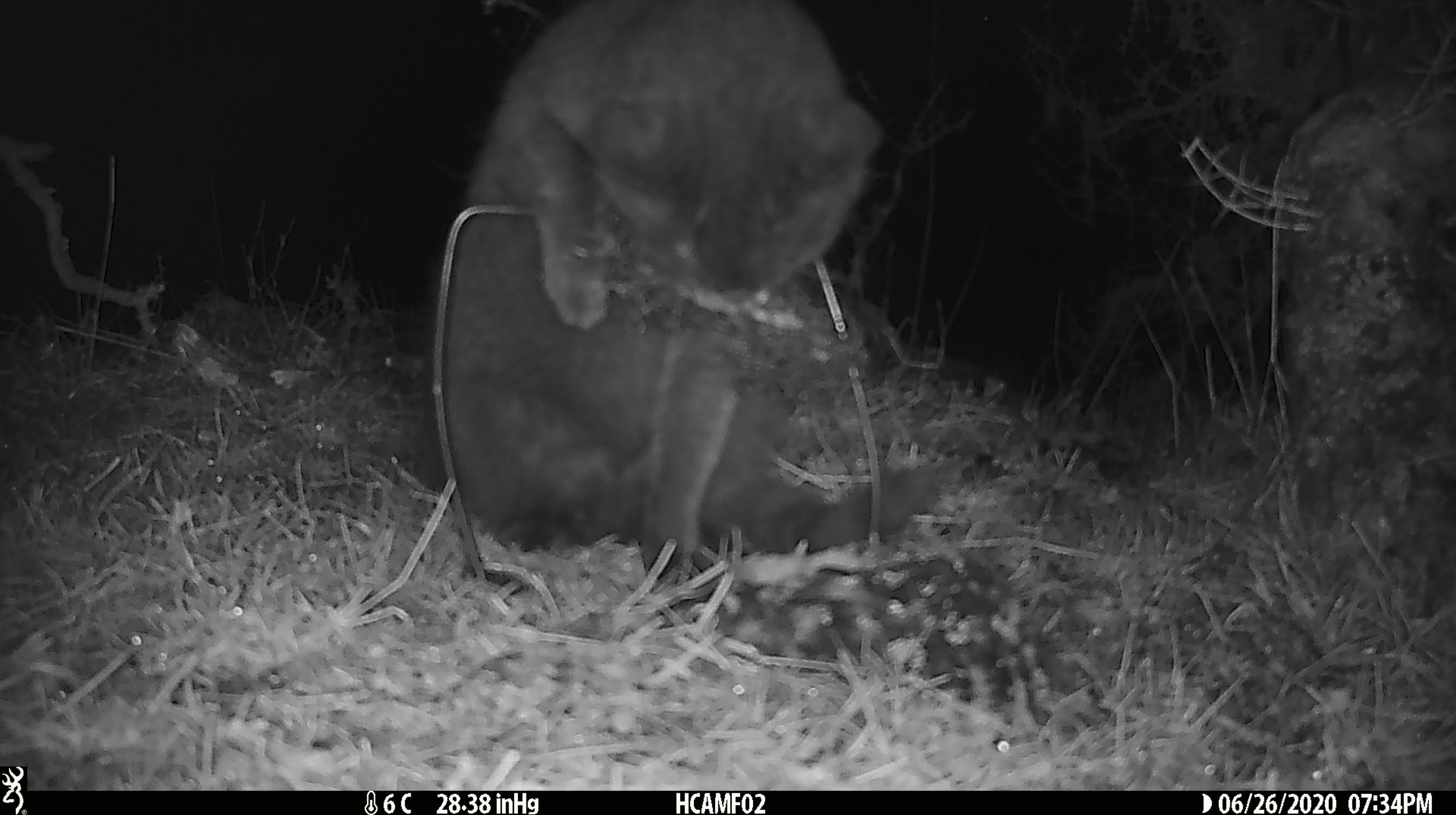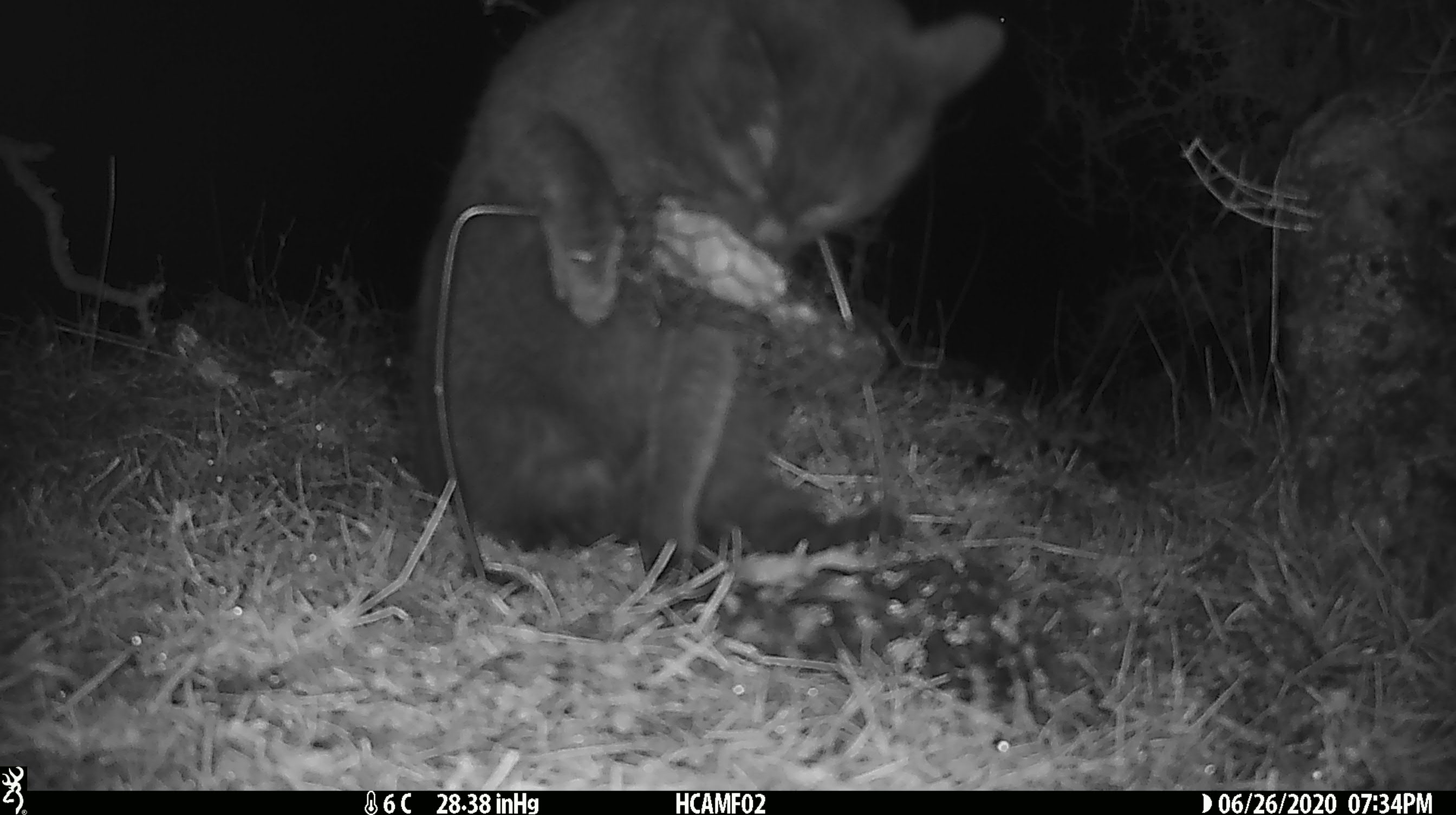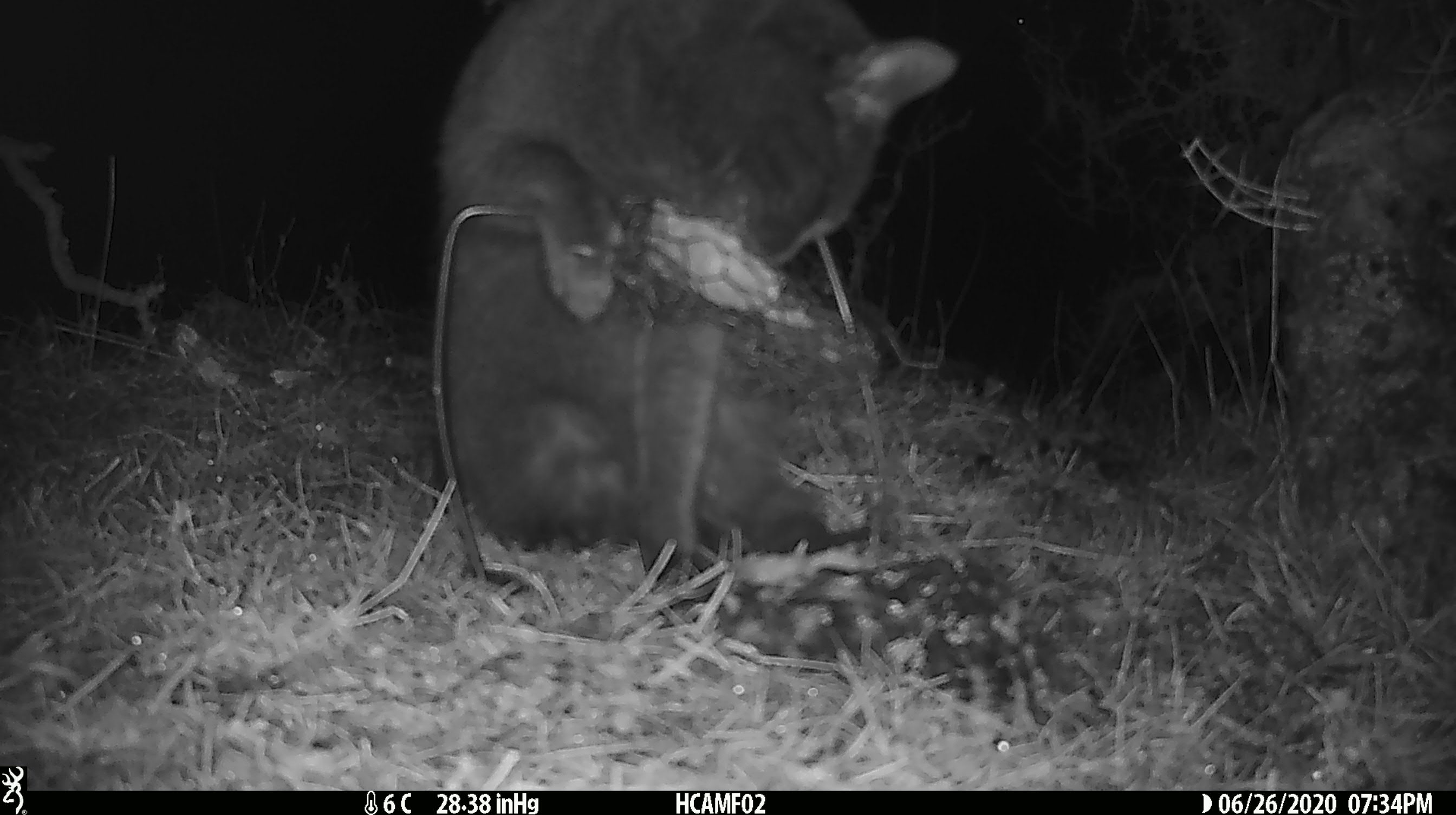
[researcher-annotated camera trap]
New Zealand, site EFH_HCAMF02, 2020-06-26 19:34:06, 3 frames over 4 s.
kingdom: Animalia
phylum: Chordata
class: Mammalia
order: Carnivora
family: Felidae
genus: Felis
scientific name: Felis catus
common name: domestic cat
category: cat